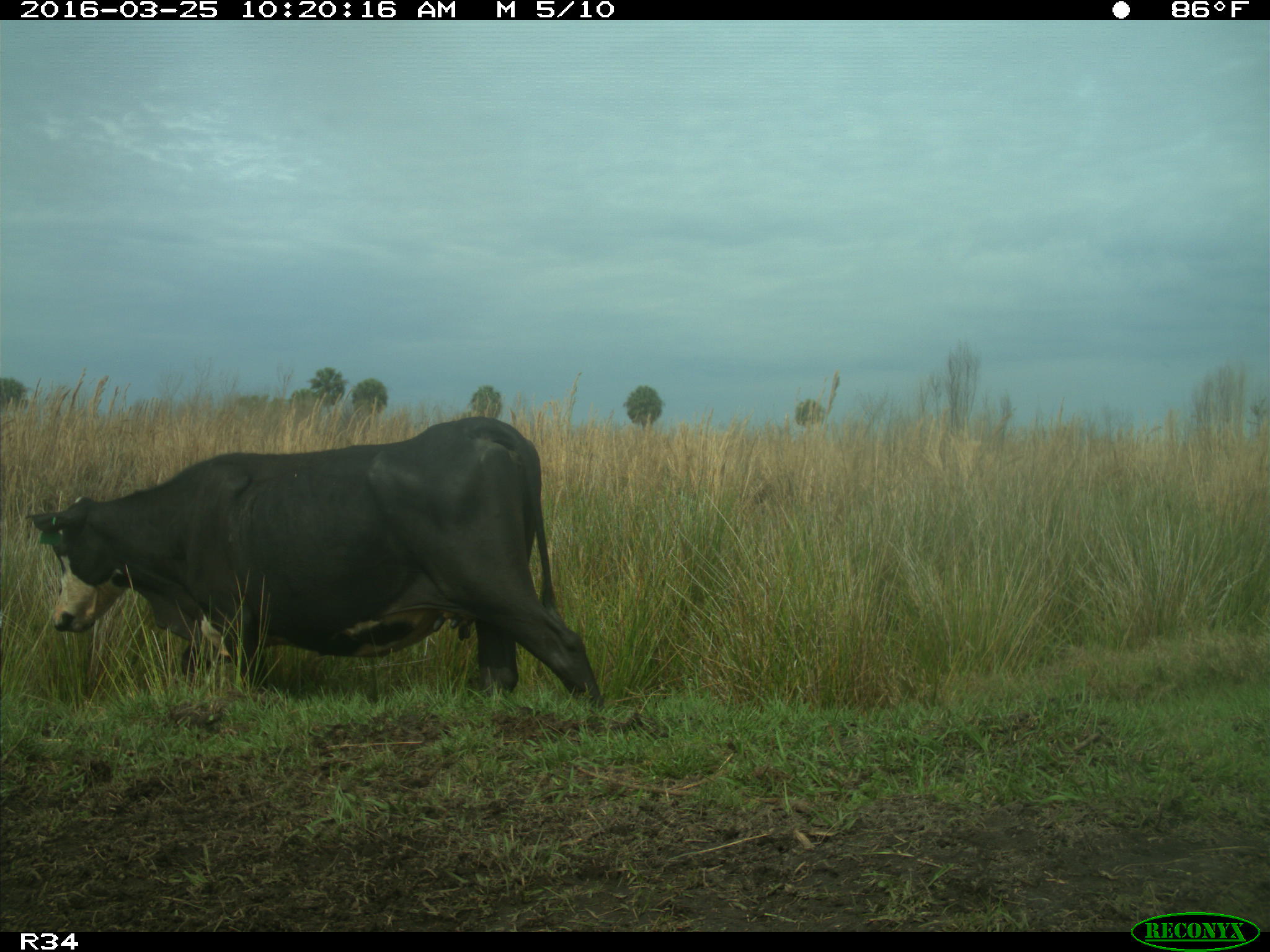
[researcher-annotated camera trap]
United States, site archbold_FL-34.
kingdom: Animalia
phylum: Chordata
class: Mammalia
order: Artiodactyla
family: Bovidae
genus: Bos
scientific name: Bos taurus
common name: domestic cow